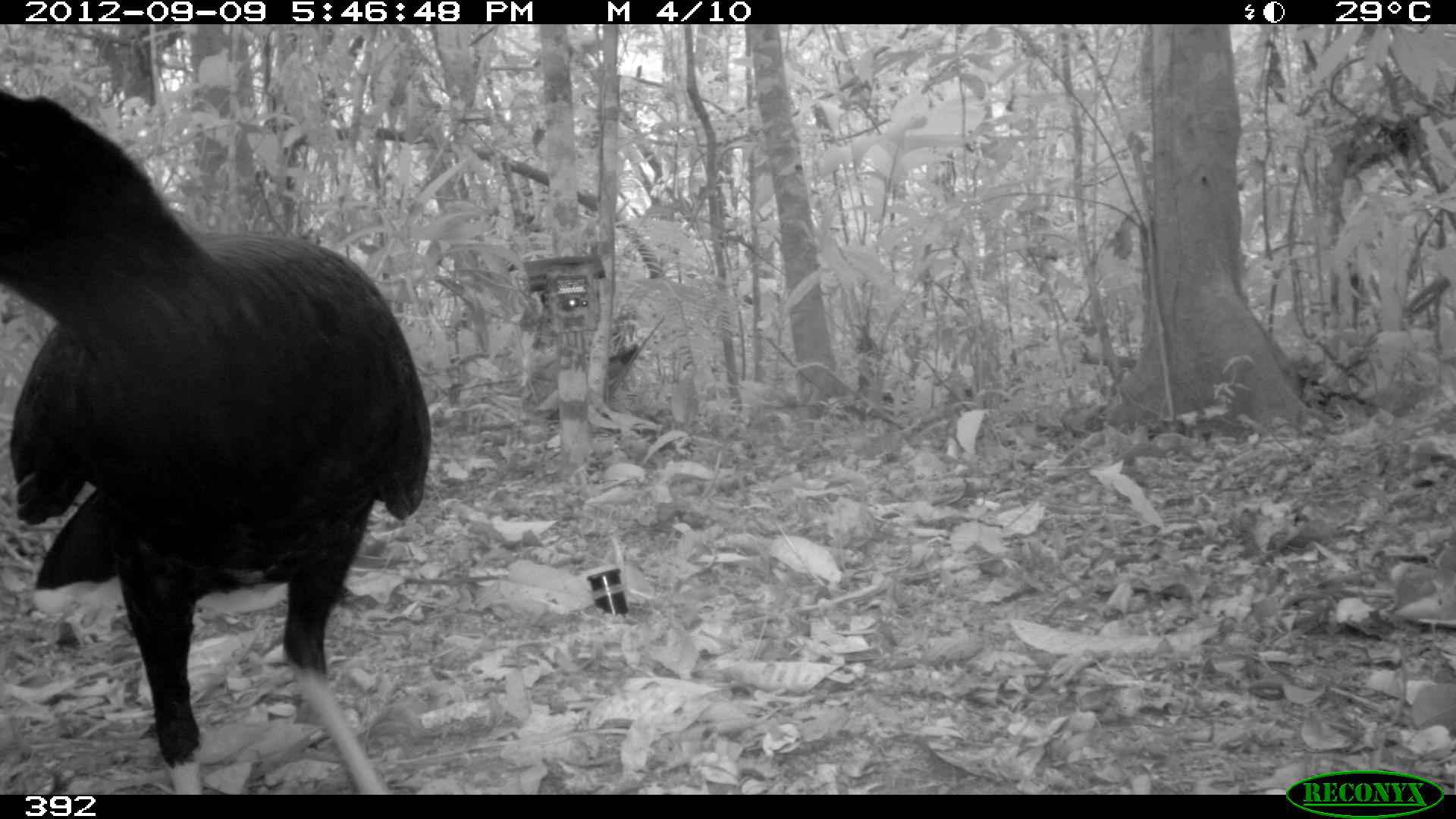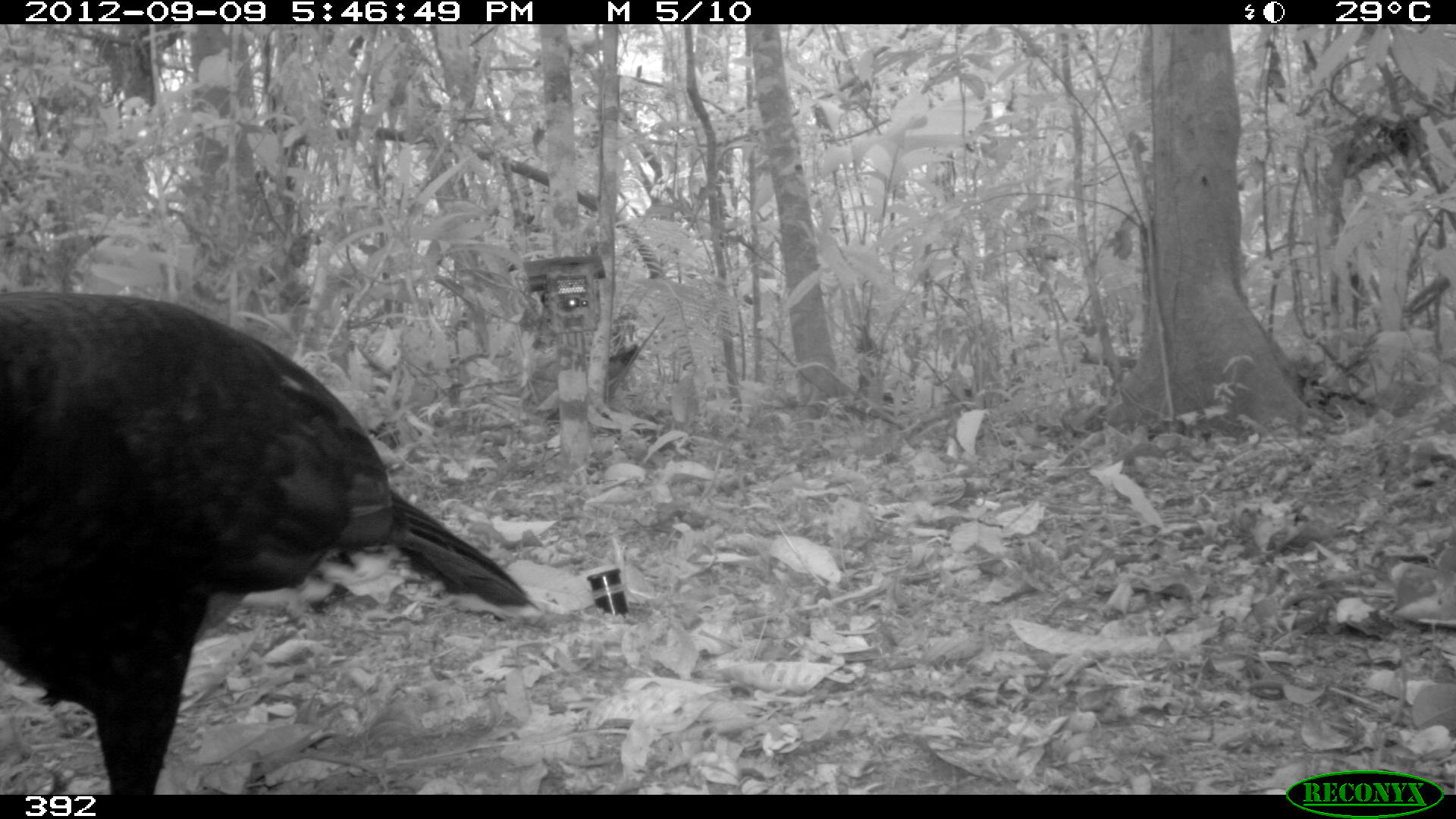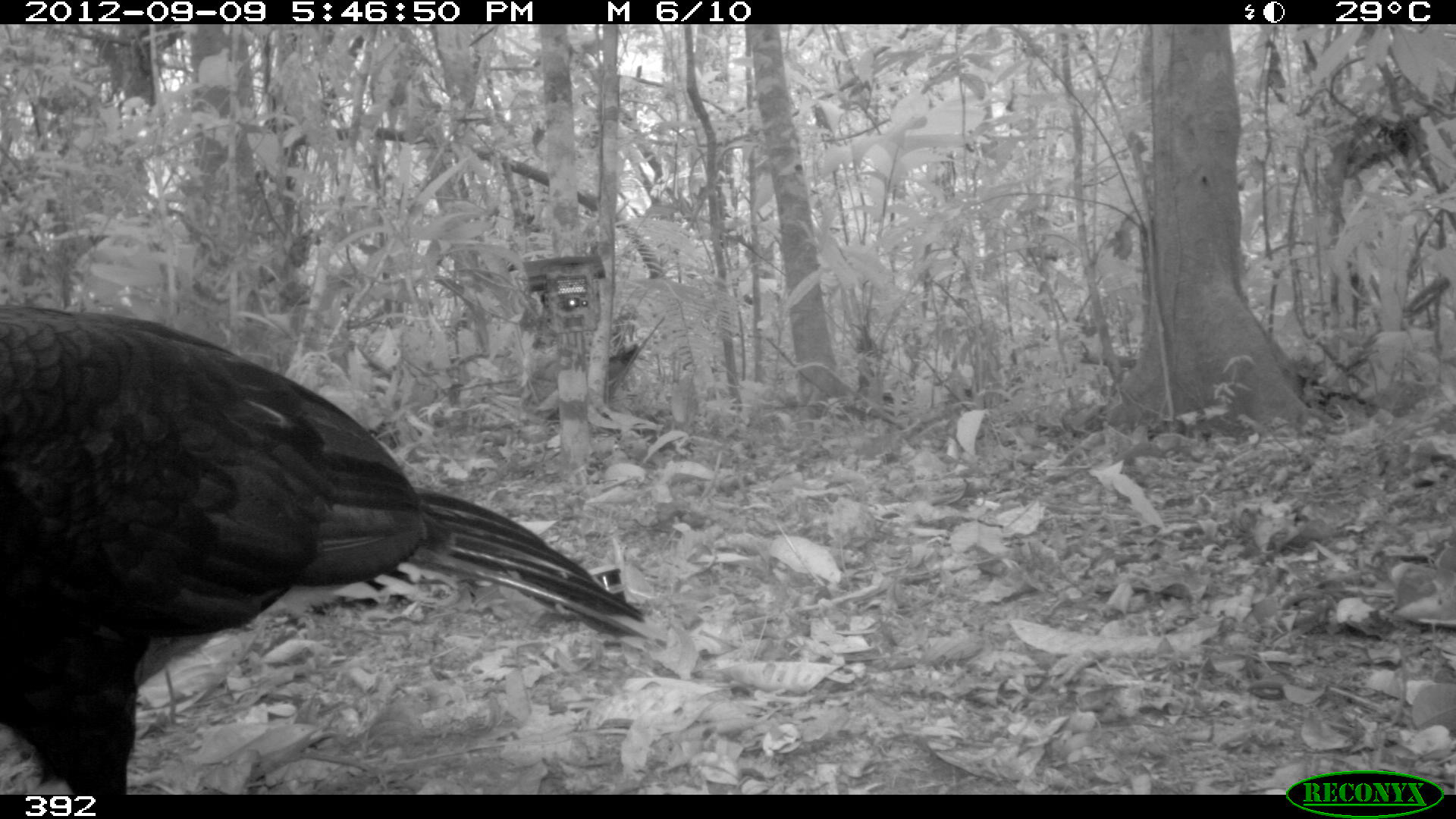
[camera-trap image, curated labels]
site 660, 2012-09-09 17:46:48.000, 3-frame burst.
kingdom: Animalia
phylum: Chordata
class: Aves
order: Galliformes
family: Cracidae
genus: Mitu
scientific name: Mitu tuberosum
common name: razor-billed curassow